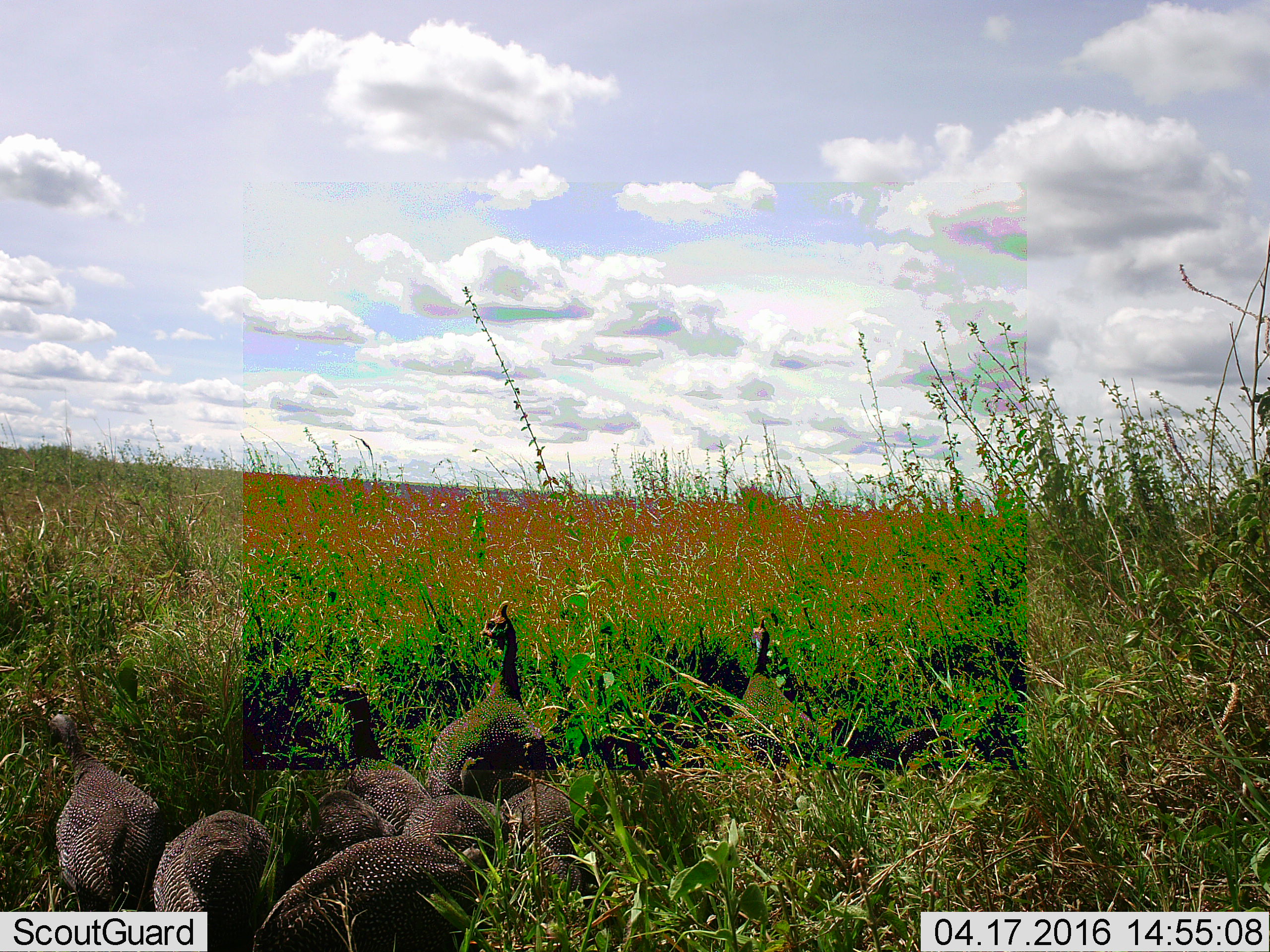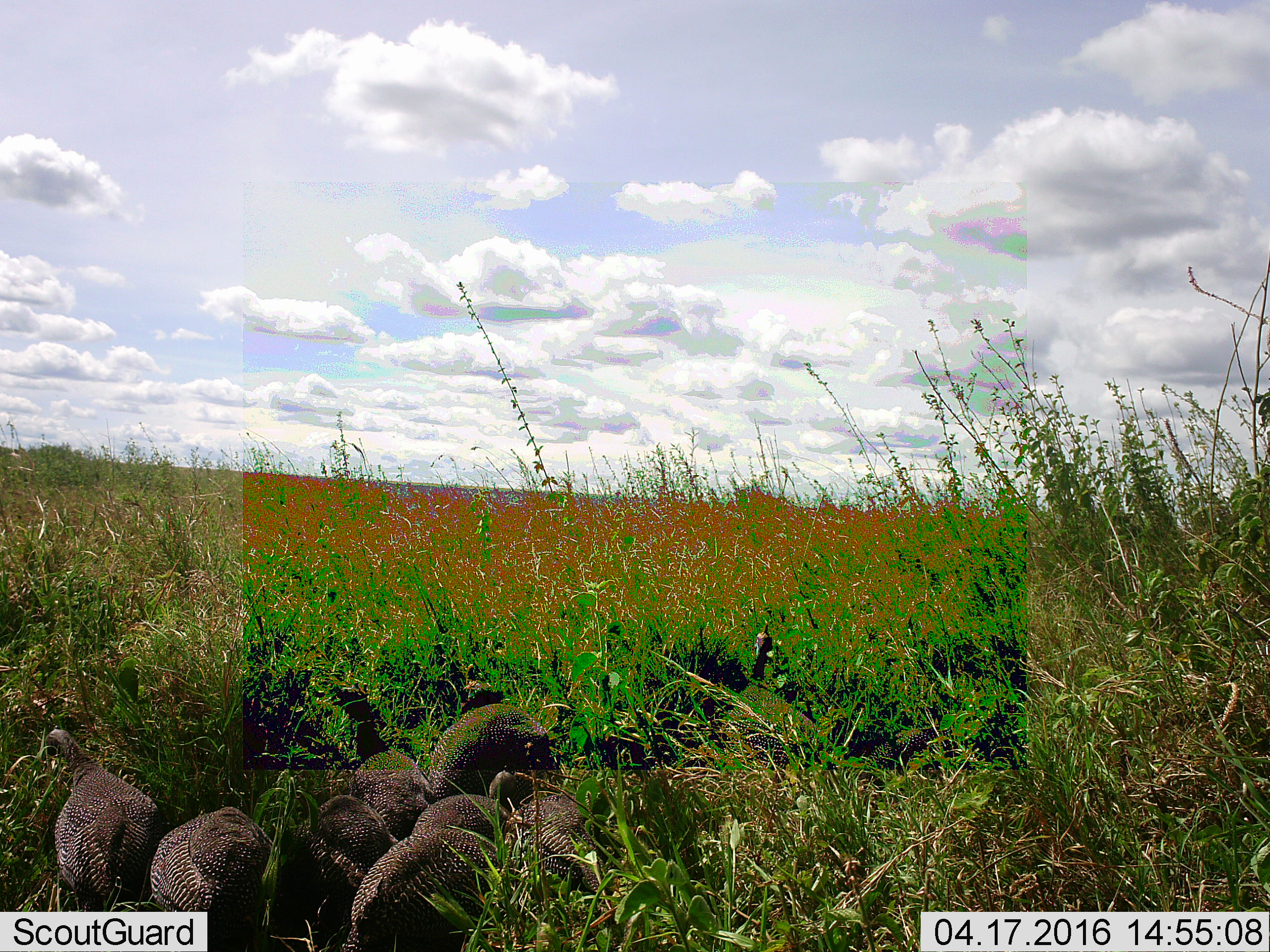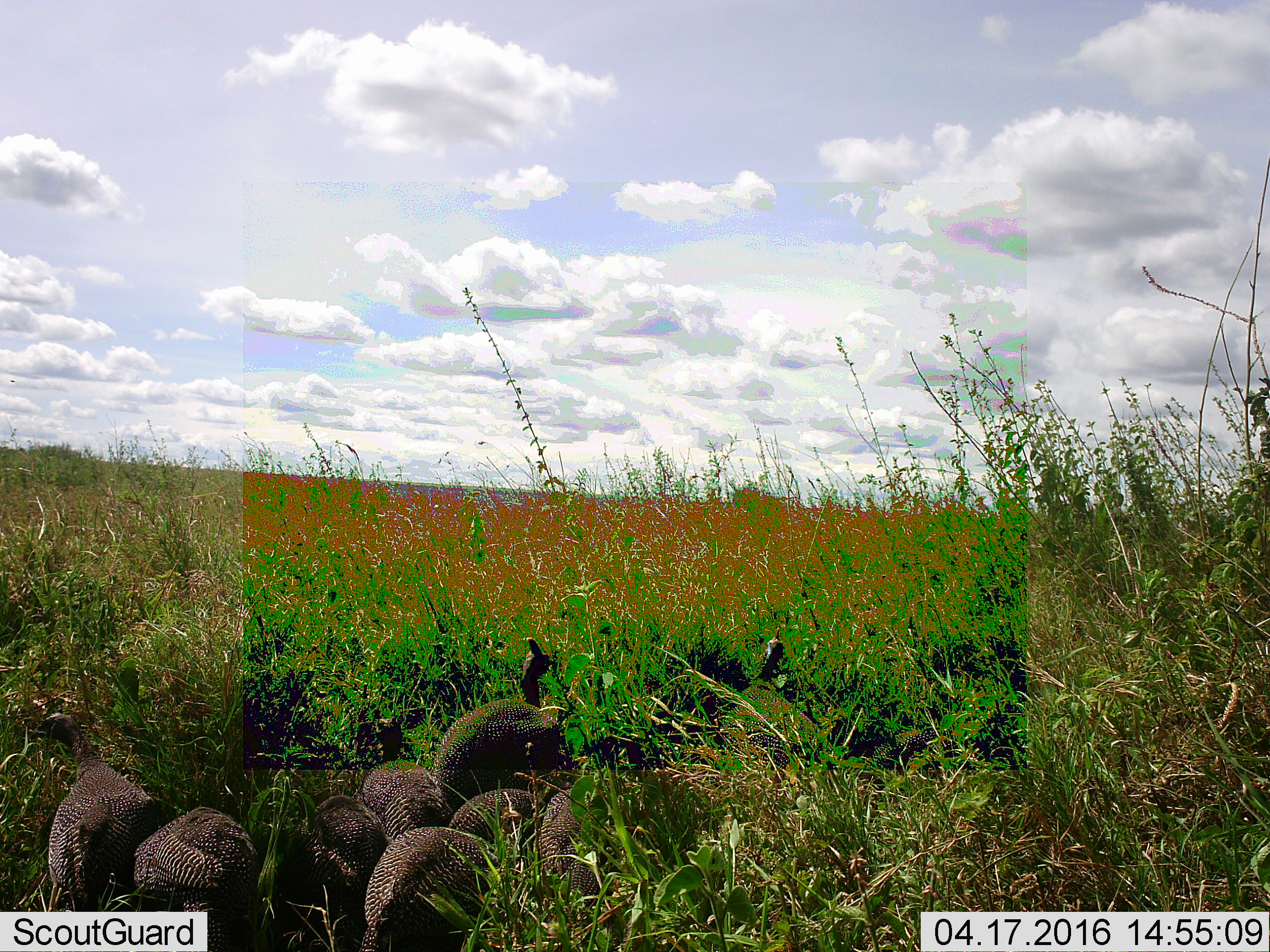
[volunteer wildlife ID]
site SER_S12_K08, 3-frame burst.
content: unidentified animal